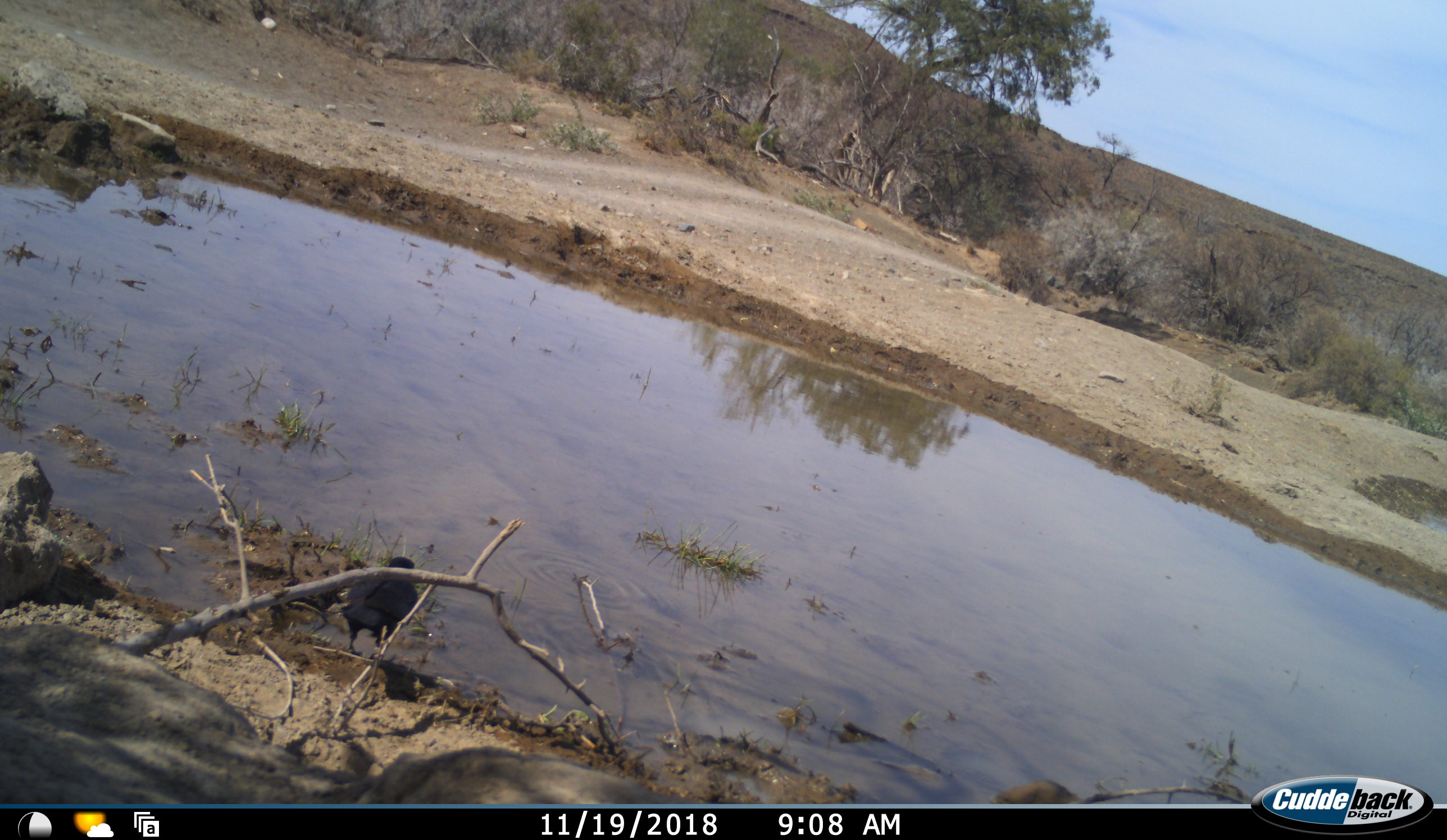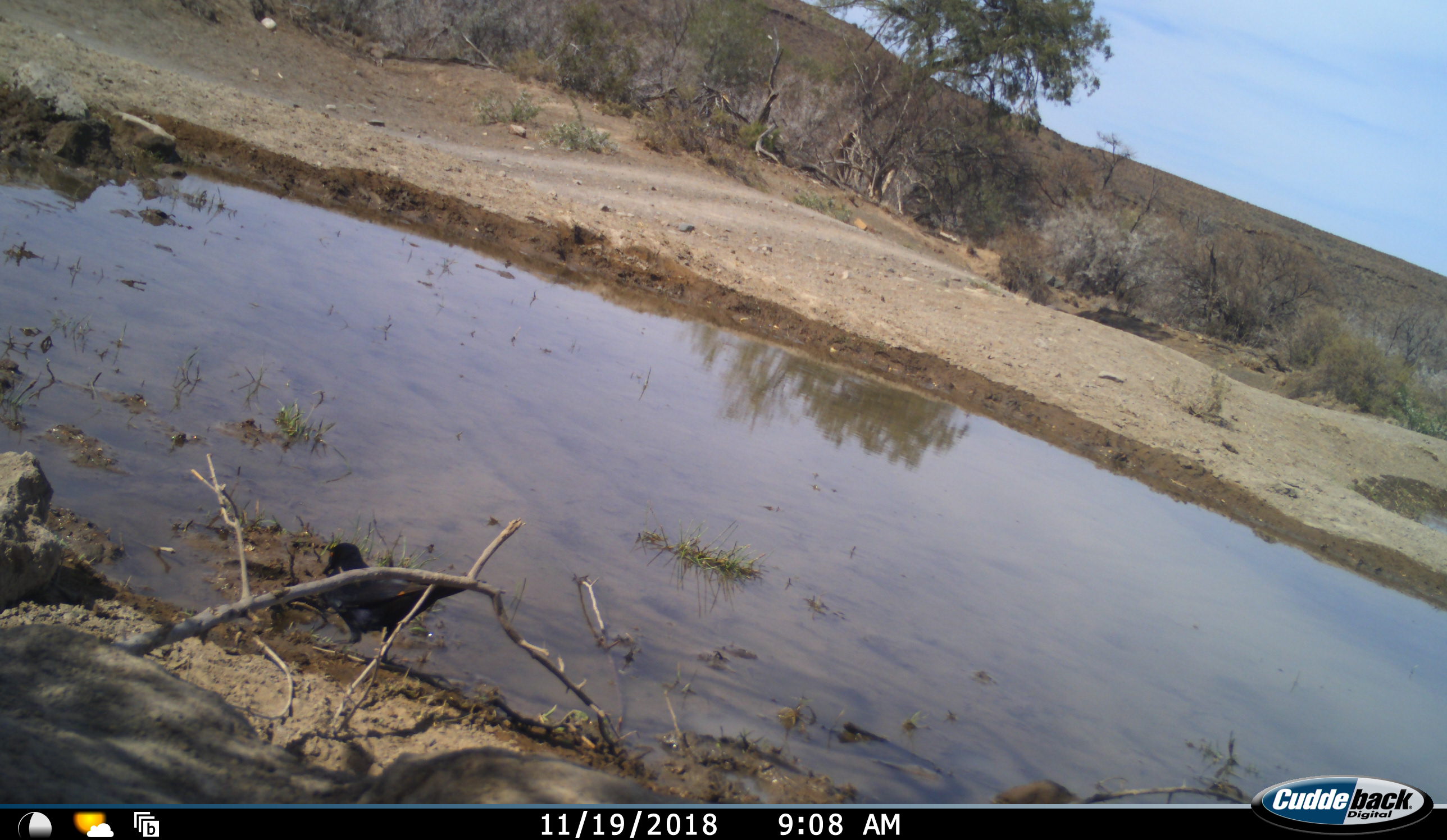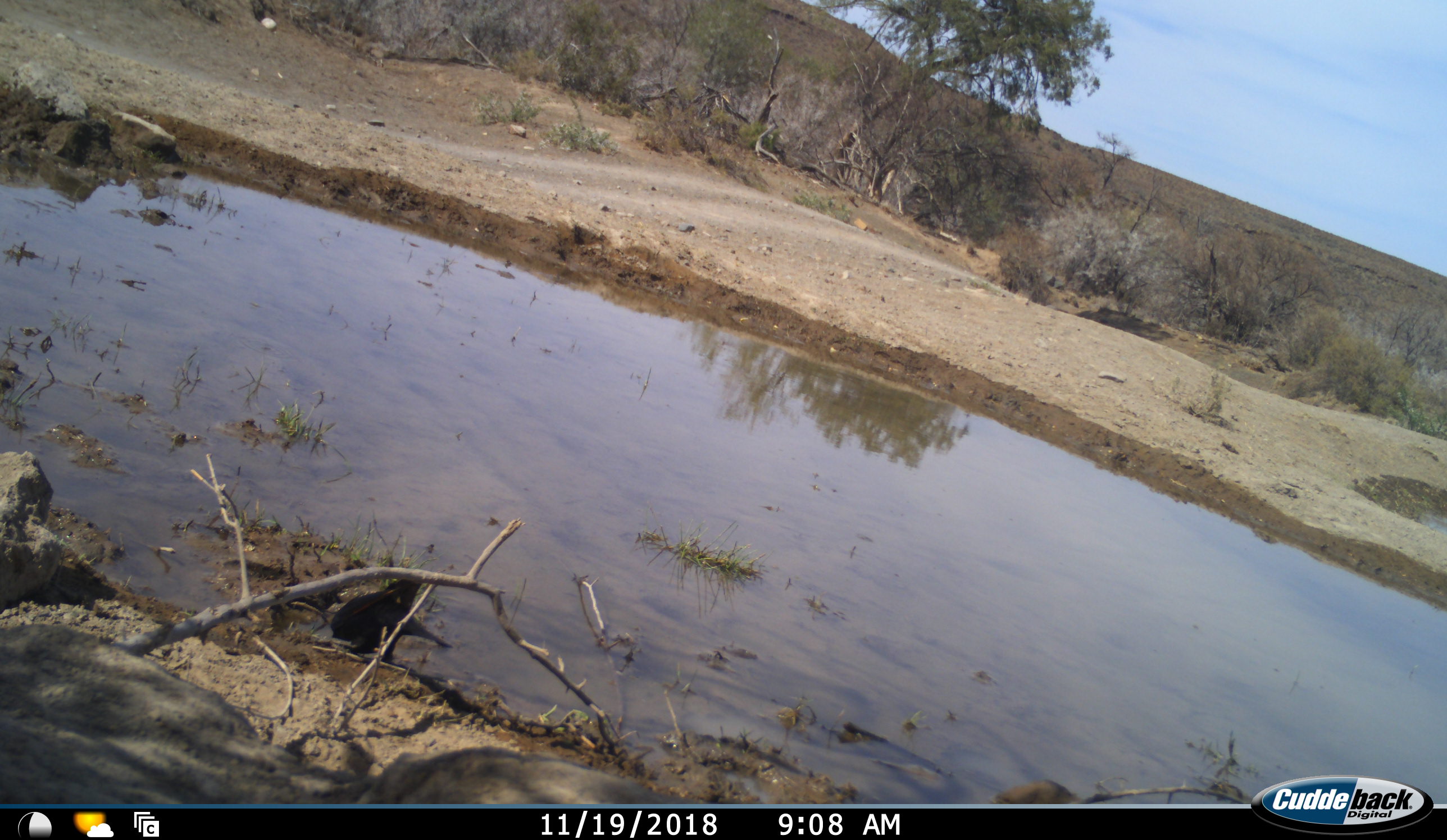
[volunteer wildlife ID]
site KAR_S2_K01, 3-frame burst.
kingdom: Animalia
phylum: Chordata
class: Aves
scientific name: Aves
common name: bird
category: birdother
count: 1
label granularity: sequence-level